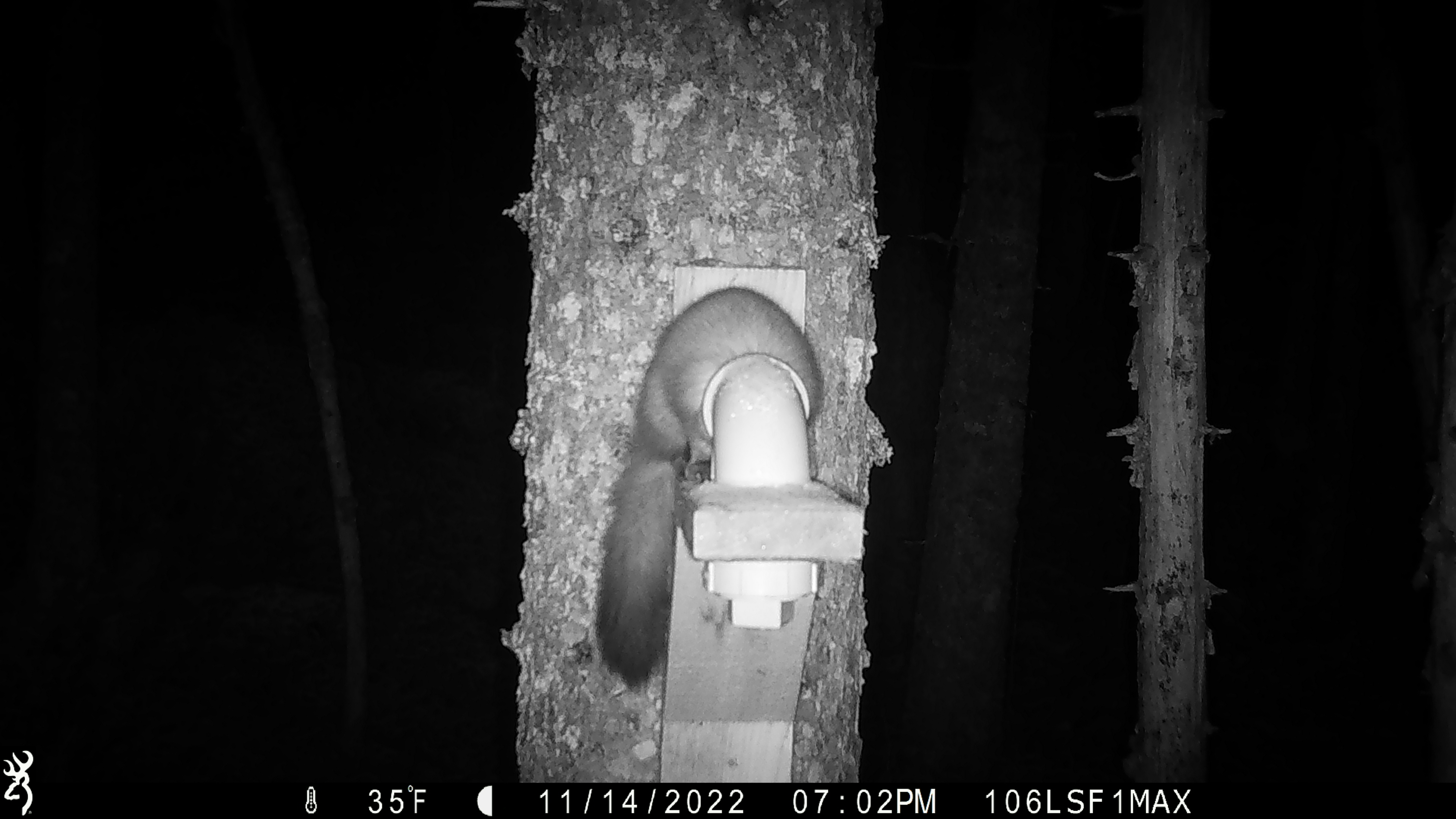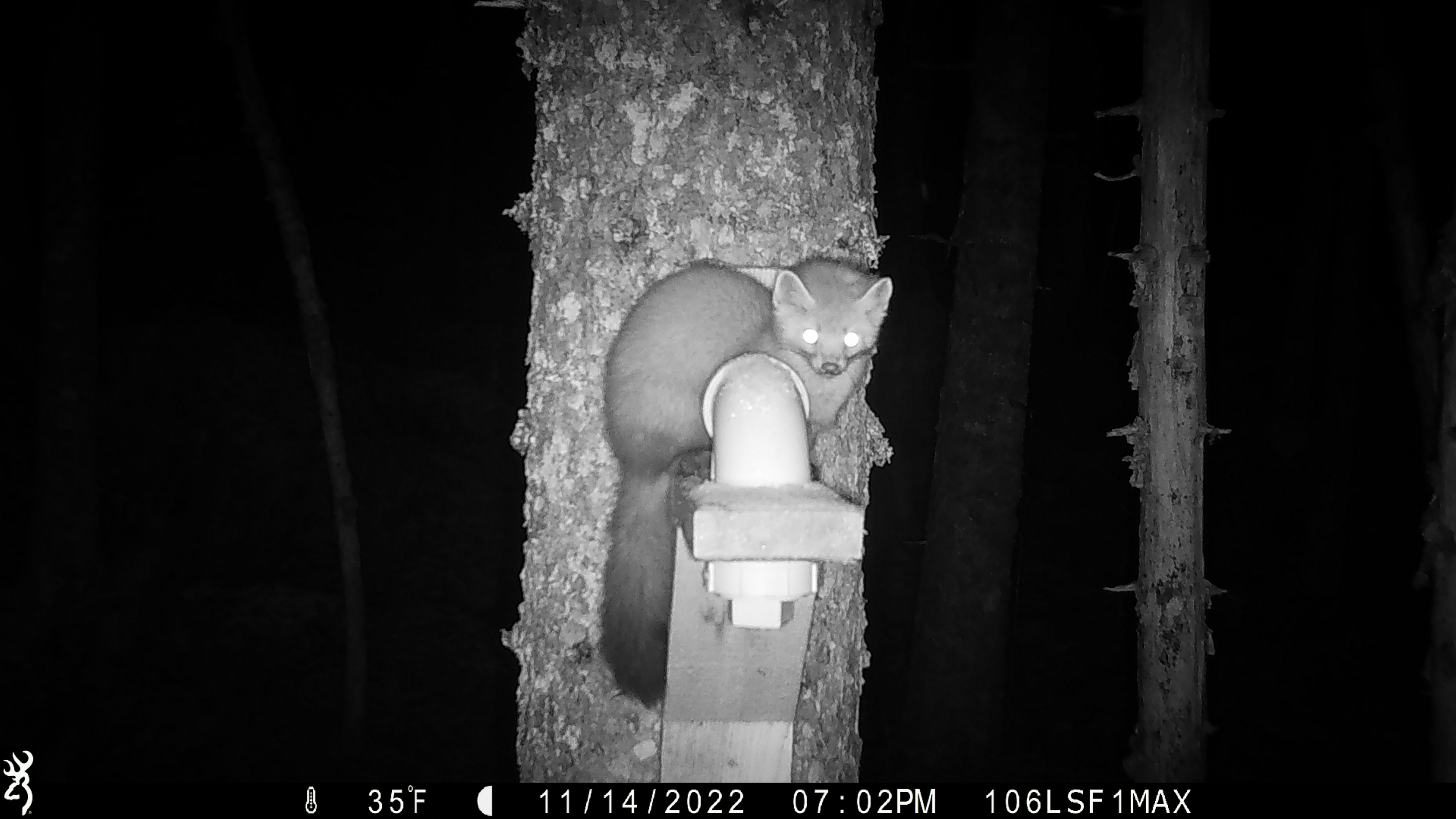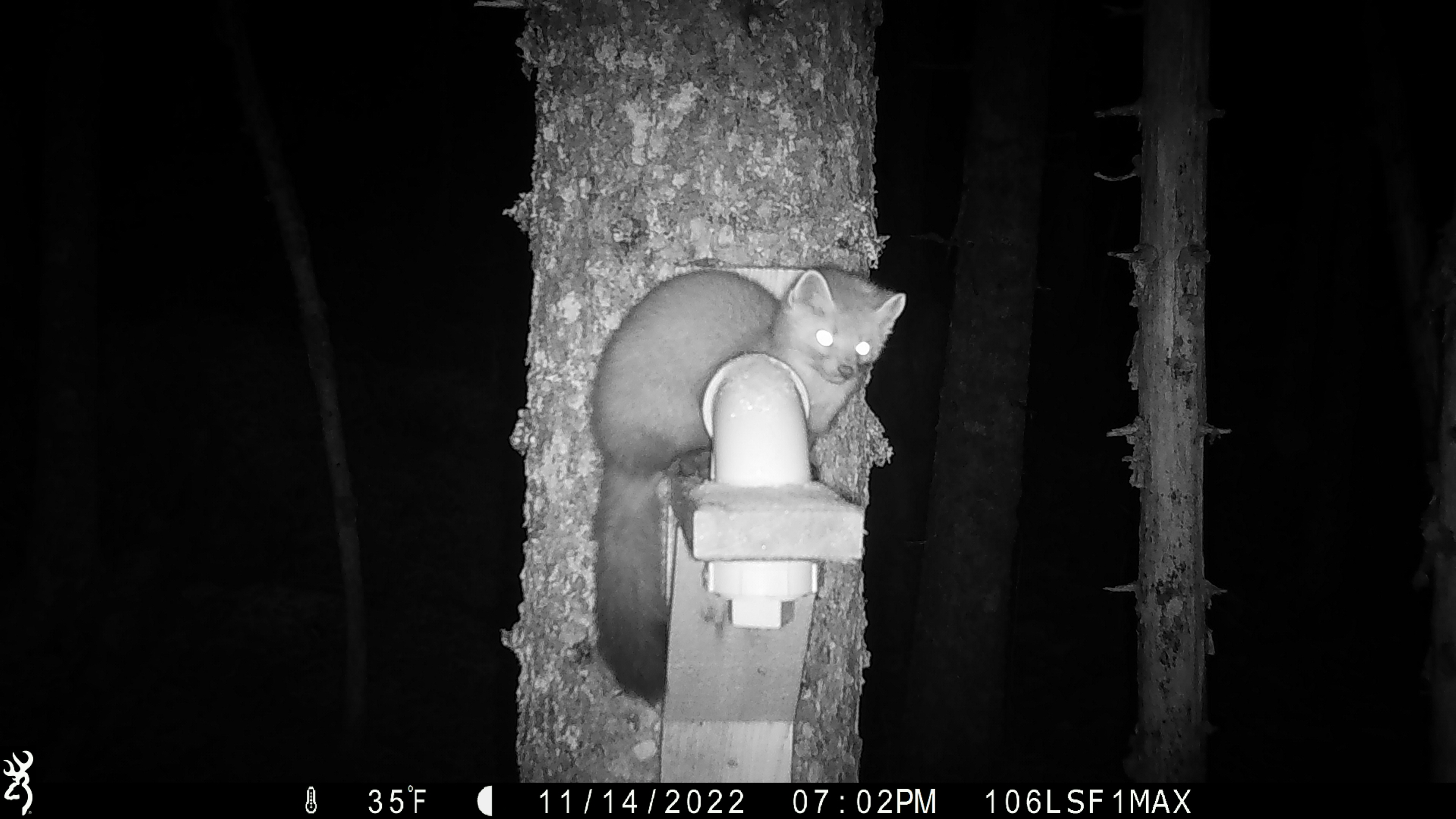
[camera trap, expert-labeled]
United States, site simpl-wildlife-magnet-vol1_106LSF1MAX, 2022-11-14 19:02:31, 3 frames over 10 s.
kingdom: Animalia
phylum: Chordata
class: Mammalia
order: Carnivora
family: Mustelidae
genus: Martes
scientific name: Martes americana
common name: american marten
American marten (Martes americana).